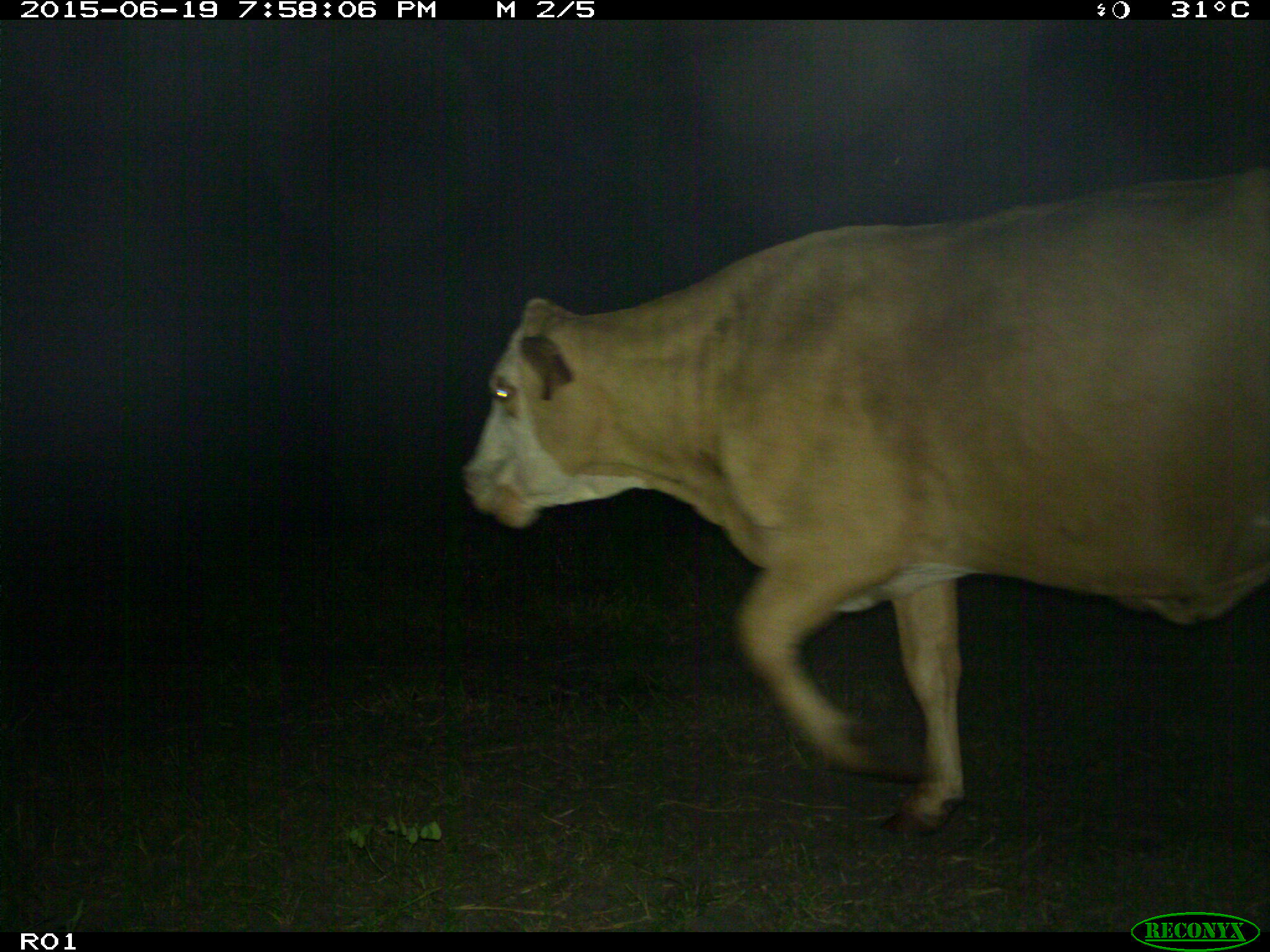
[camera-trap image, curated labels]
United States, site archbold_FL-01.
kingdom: Animalia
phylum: Chordata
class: Mammalia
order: Artiodactyla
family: Bovidae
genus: Bos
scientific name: Bos taurus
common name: domestic cow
Bos taurus (domestic cow).